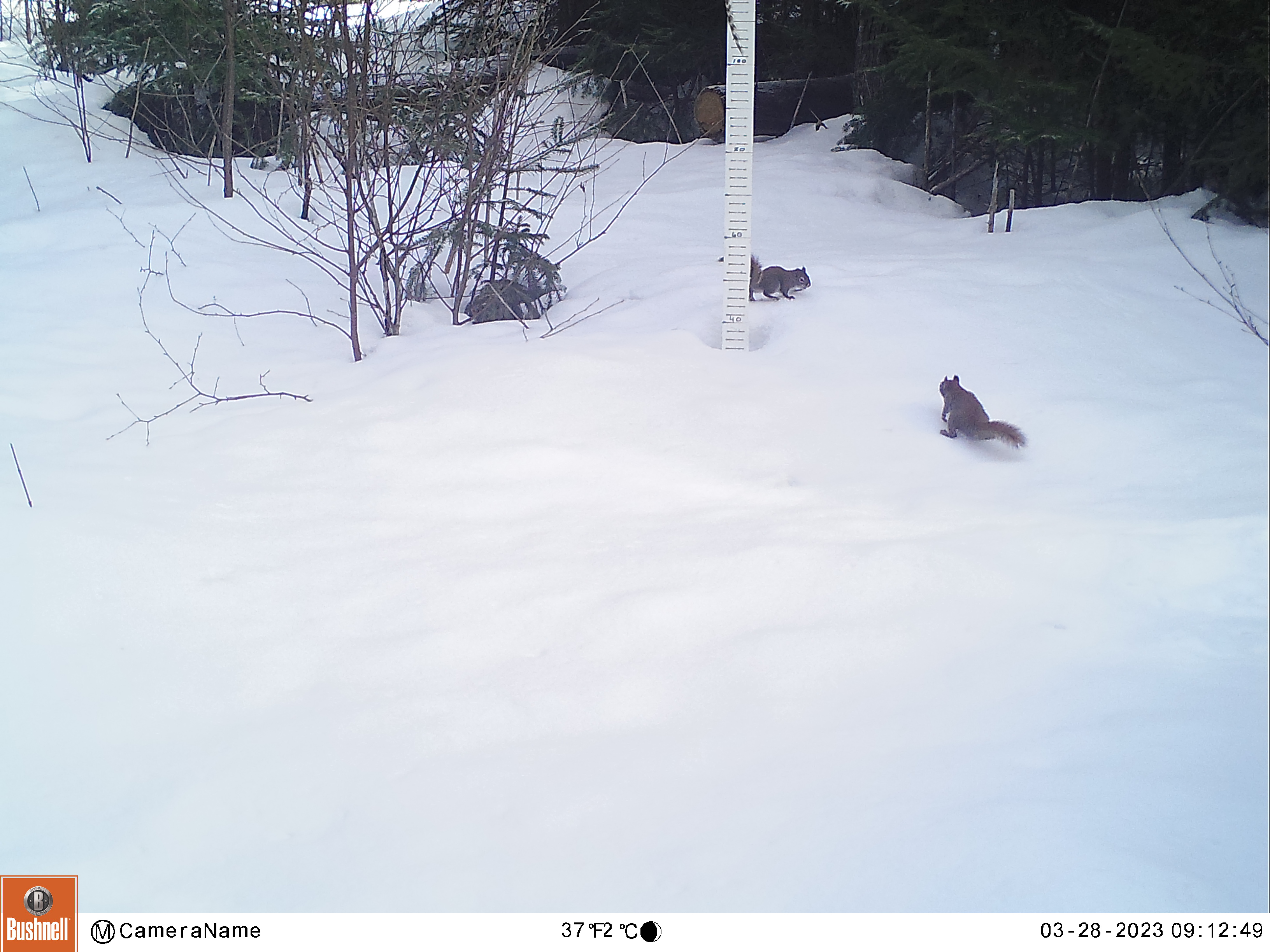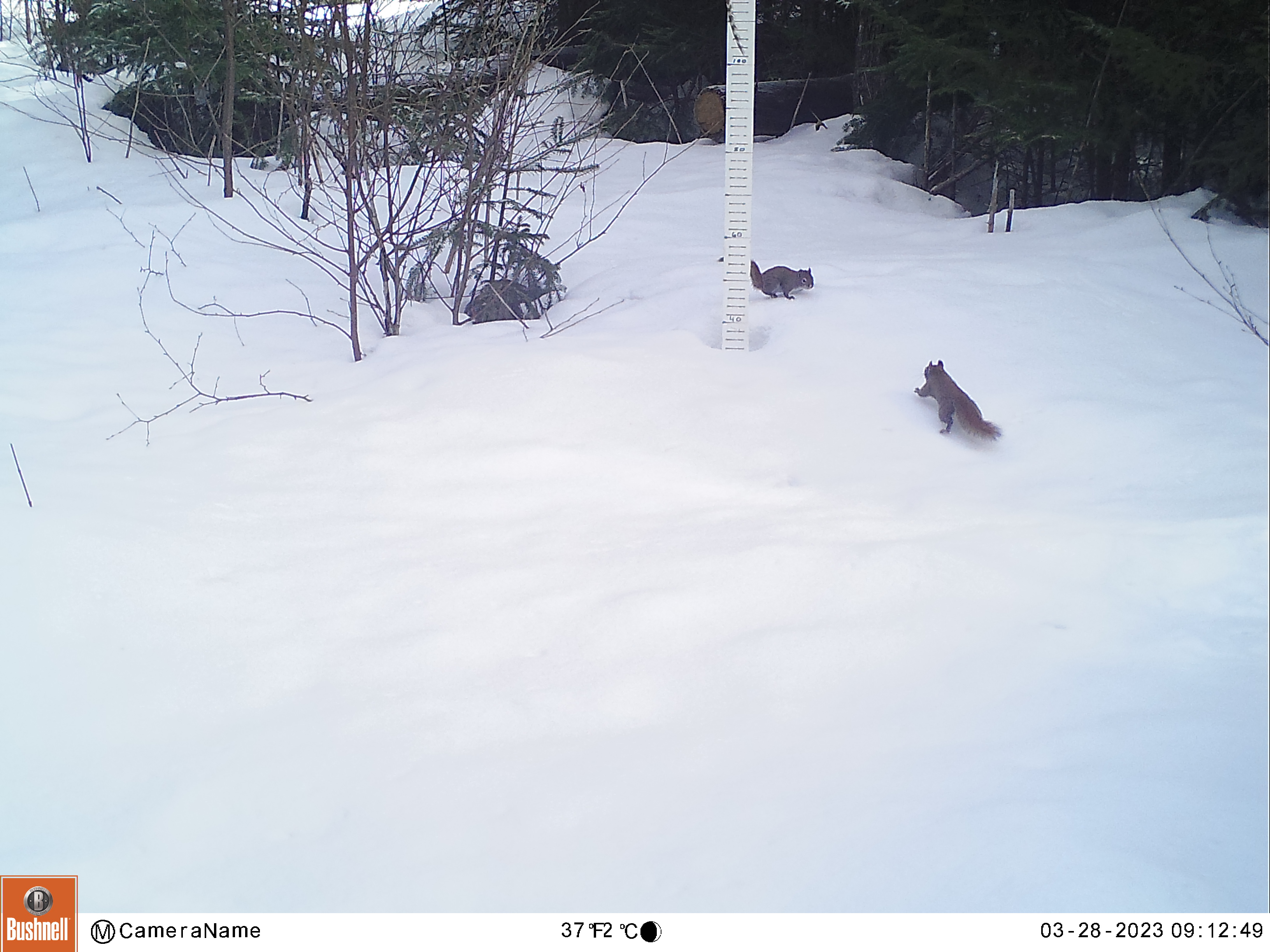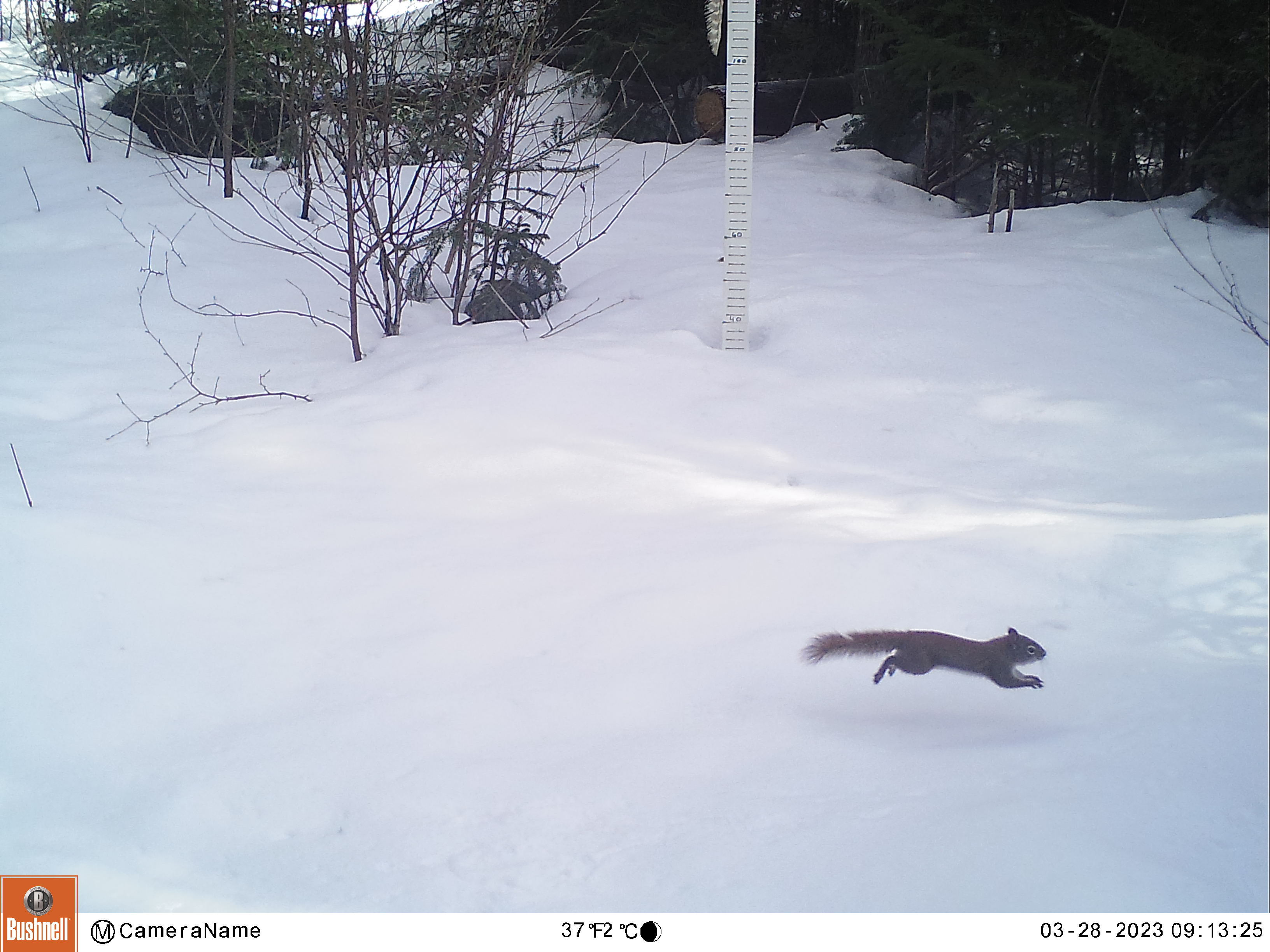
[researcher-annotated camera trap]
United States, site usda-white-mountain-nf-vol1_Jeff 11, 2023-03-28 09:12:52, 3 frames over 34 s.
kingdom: Animalia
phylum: Chordata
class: Mammalia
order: Rodentia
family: Sciuridae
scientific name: Sciuridae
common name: squirrel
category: squirrel sp.